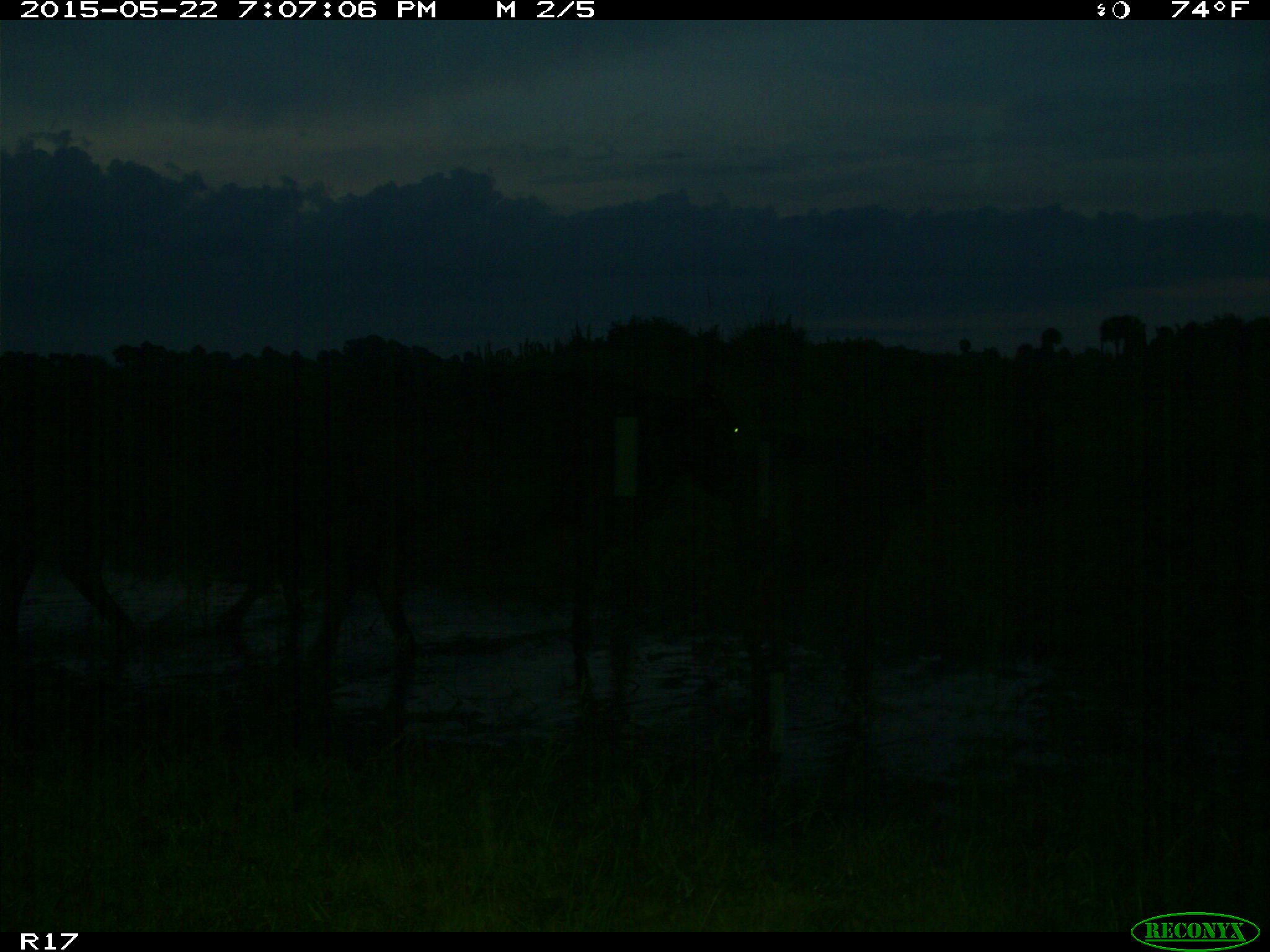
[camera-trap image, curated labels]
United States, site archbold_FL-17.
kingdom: Animalia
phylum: Chordata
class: Mammalia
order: Artiodactyla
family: Bovidae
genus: Bos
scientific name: Bos taurus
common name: domestic cow